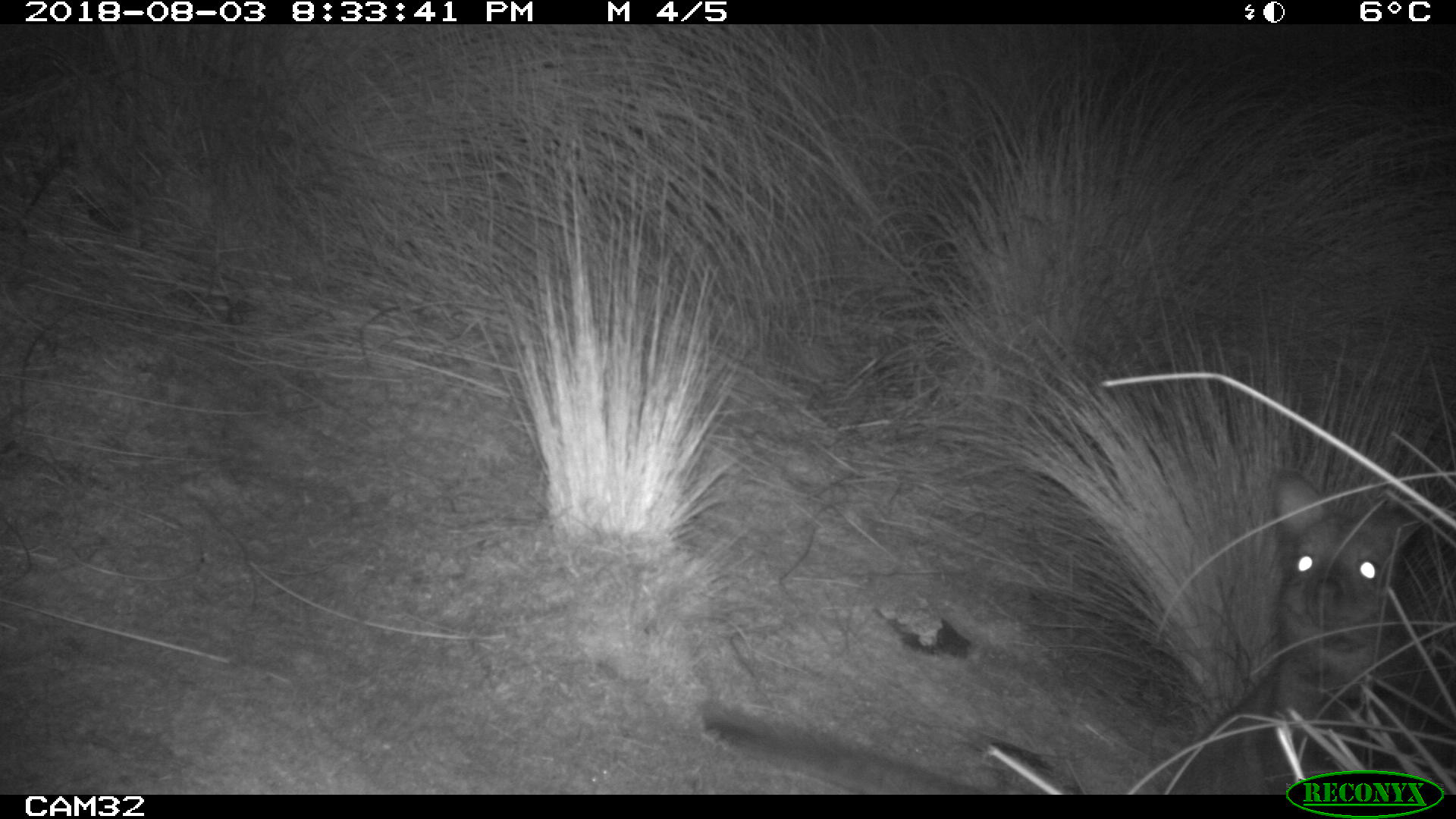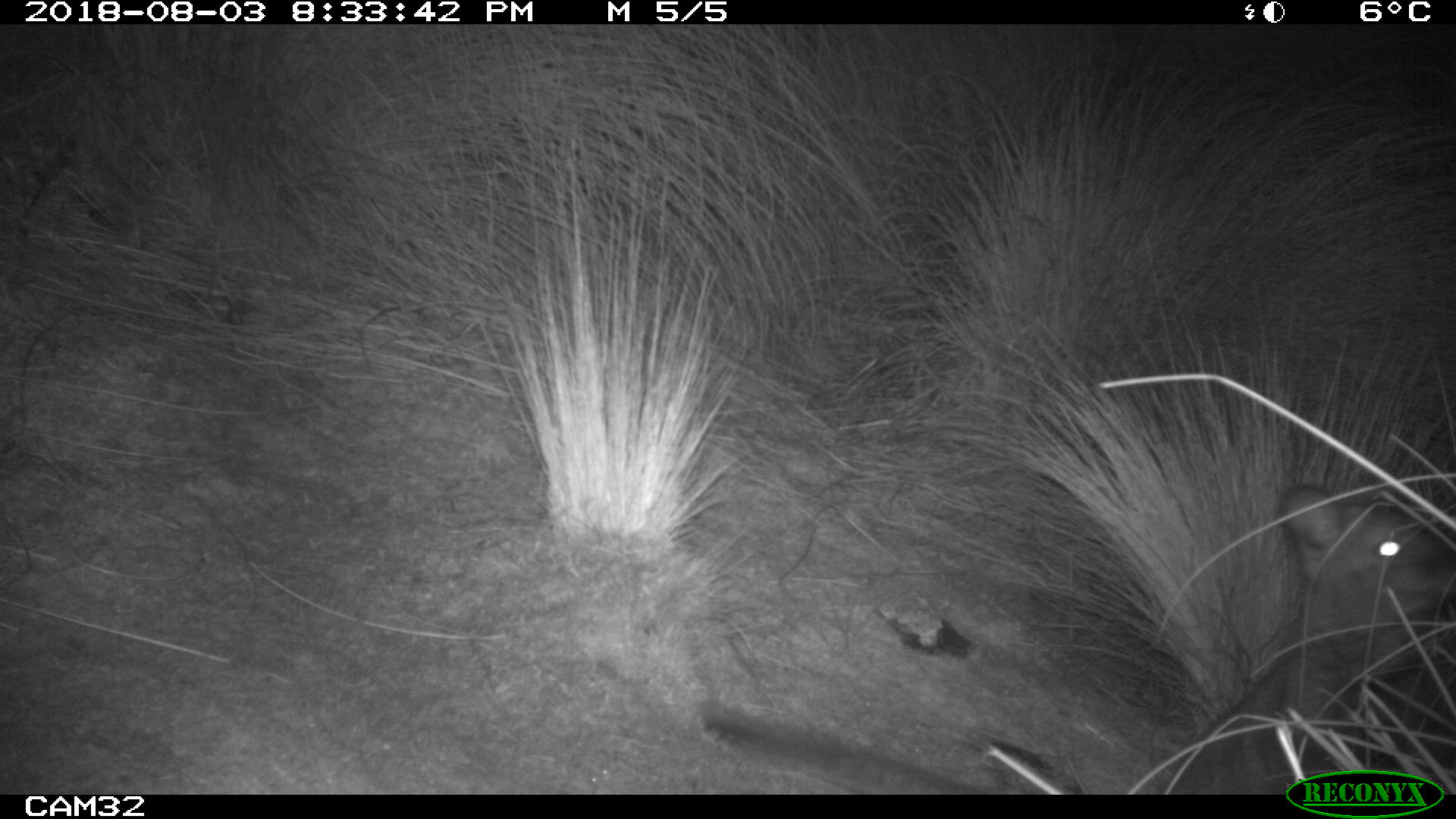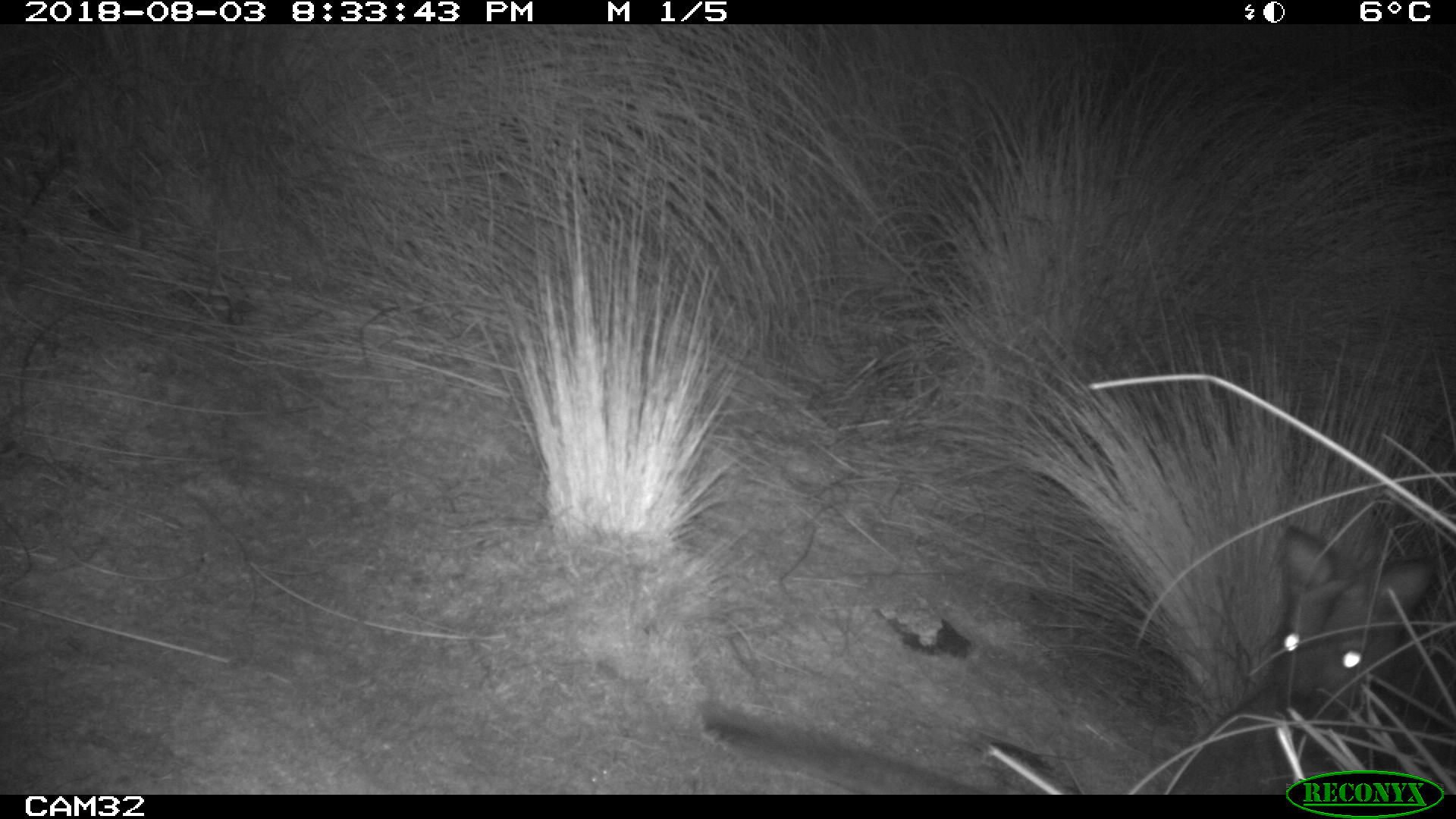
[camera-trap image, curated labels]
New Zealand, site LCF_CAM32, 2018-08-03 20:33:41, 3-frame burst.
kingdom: Animalia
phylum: Chordata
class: Mammalia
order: Diprotodontia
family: Macropodidae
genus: Notamacropus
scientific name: Notamacropus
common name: wallaby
Wallaby (Notamacropus).